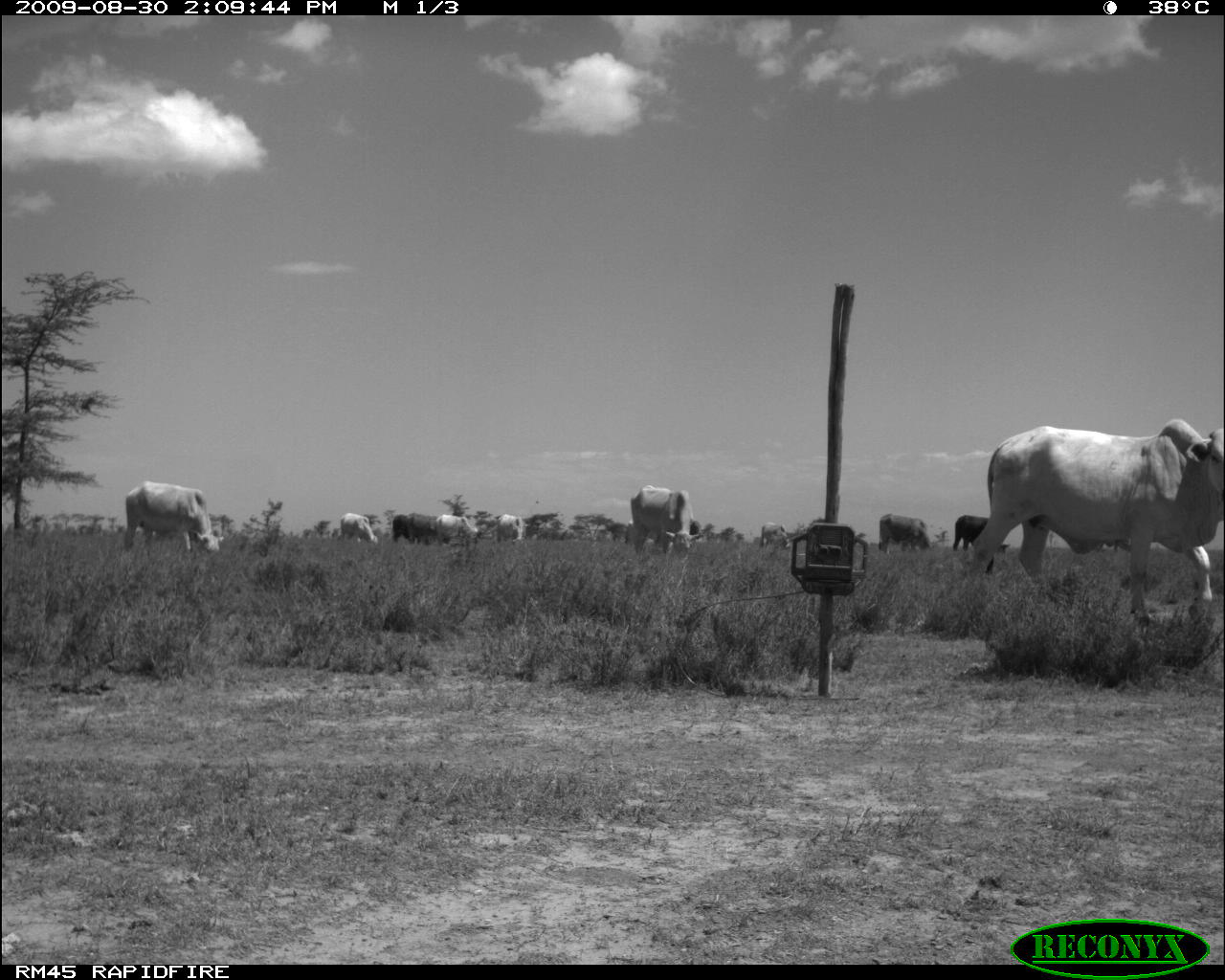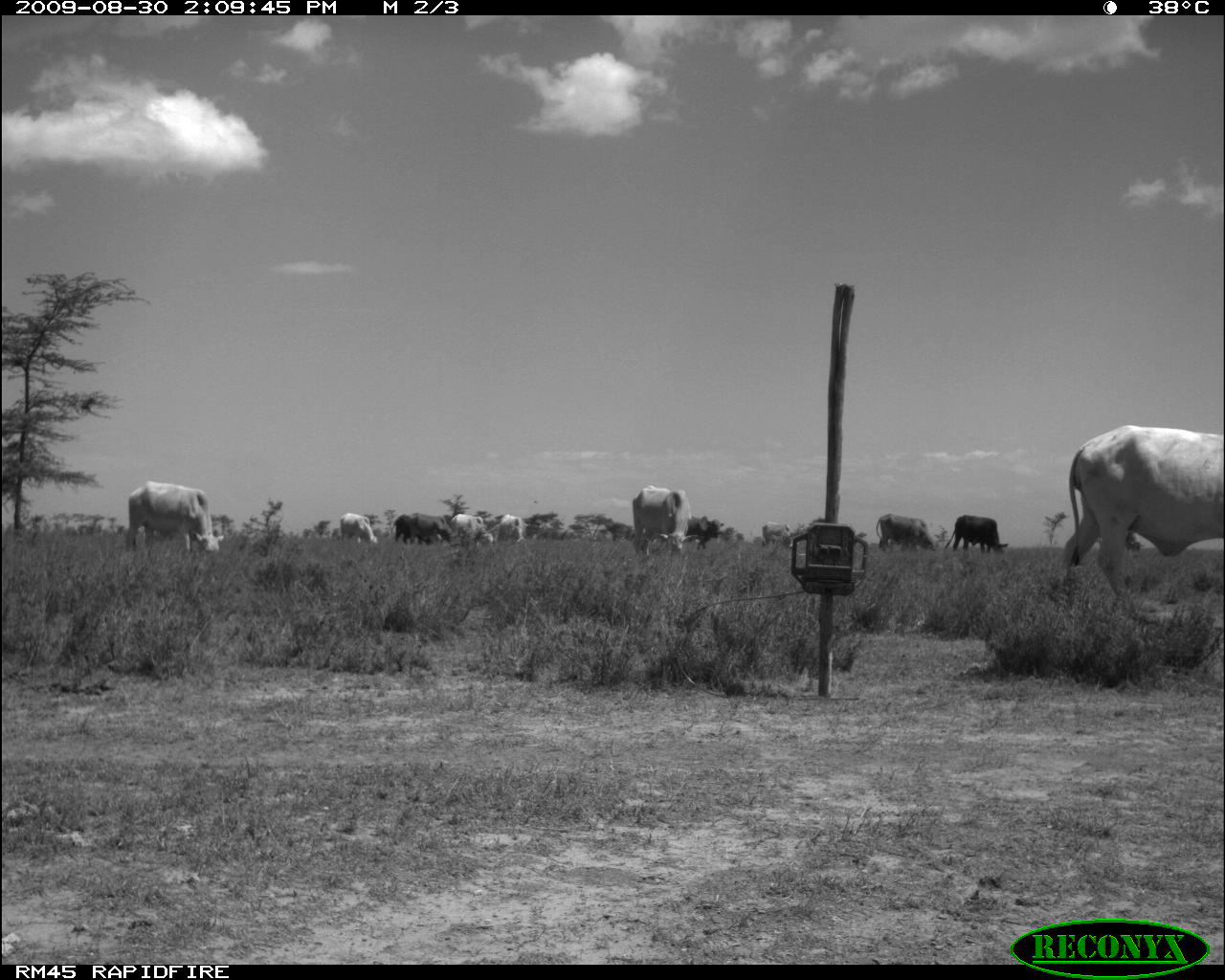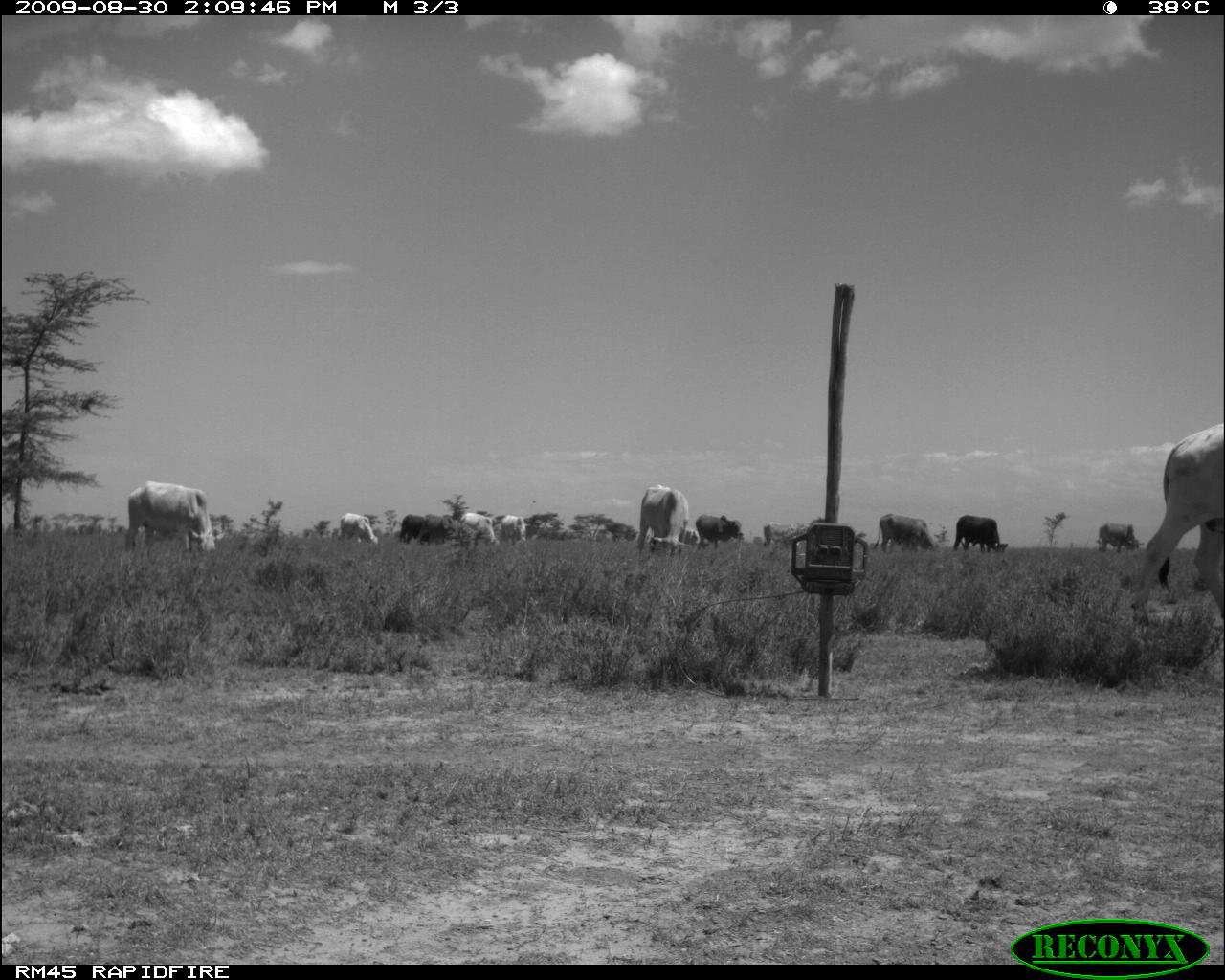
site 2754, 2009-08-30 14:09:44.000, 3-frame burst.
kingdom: Animalia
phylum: Chordata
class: Mammalia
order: Artiodactyla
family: Bovidae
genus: Bos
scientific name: Bos taurus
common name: domestic cattle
Bos taurus (domestic cattle), count 9.